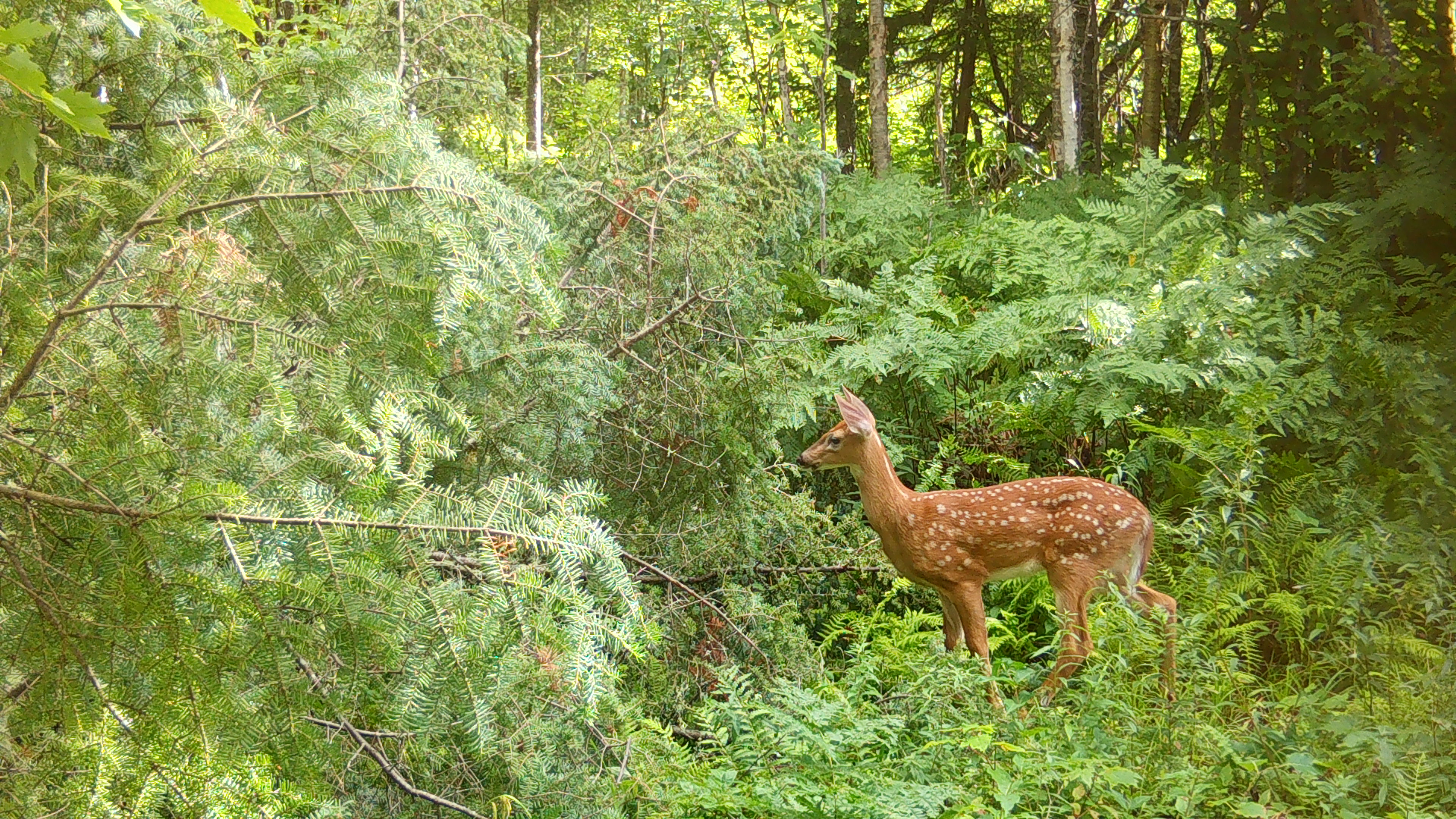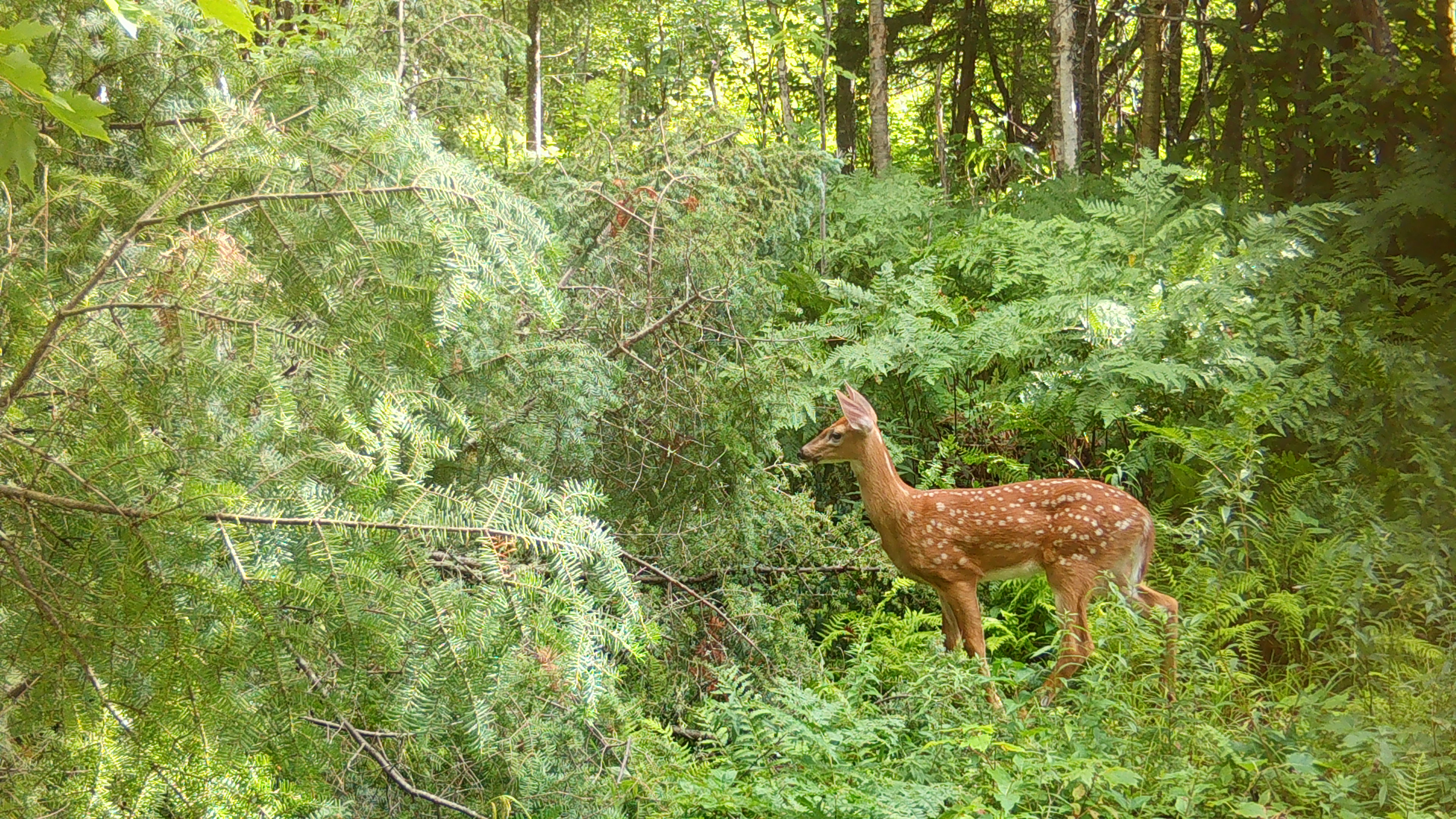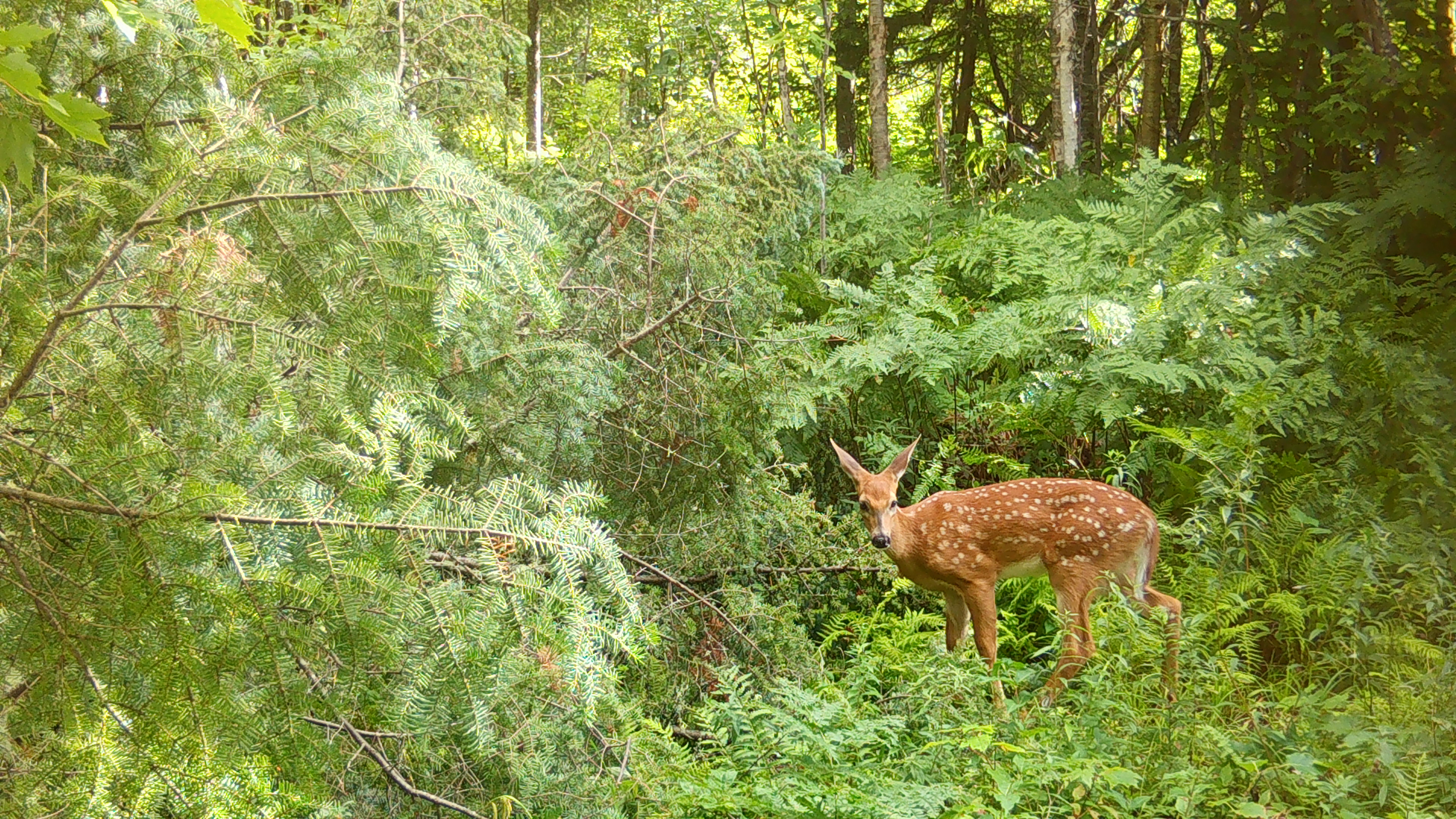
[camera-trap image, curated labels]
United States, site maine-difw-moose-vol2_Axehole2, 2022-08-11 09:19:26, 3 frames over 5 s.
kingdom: Animalia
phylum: Chordata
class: Mammalia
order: Artiodactyla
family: Cervidae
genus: Odocoileus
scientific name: Odocoileus virginianus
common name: white-tailed deer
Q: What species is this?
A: White-tailed deer (Odocoileus virginianus).